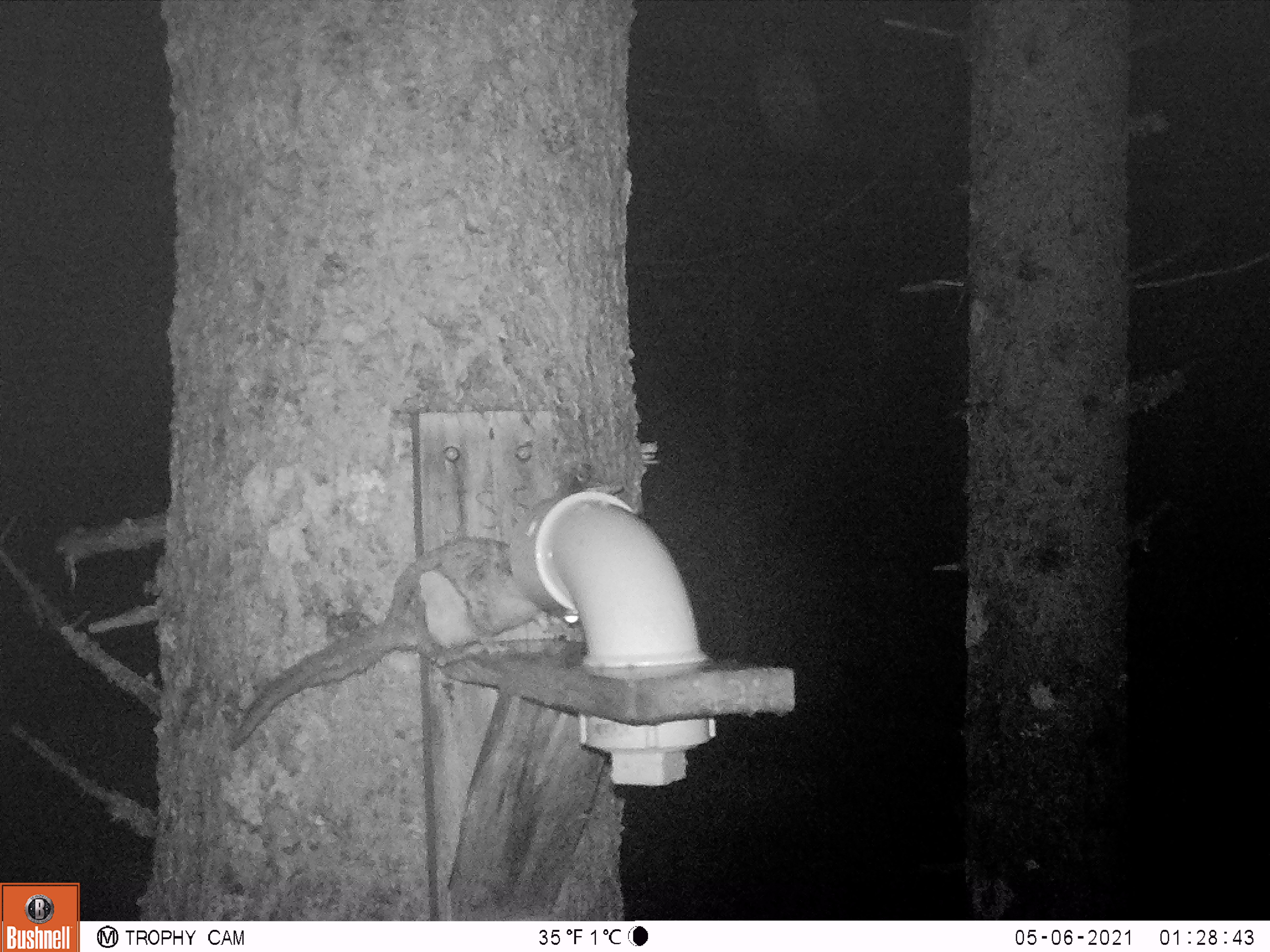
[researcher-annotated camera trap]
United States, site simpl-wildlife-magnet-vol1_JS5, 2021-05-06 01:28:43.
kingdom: Animalia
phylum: Chordata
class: Mammalia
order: Rodentia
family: Sciuridae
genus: Glaucomys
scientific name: Glaucomys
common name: flying squirrel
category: flying squirrel sp.